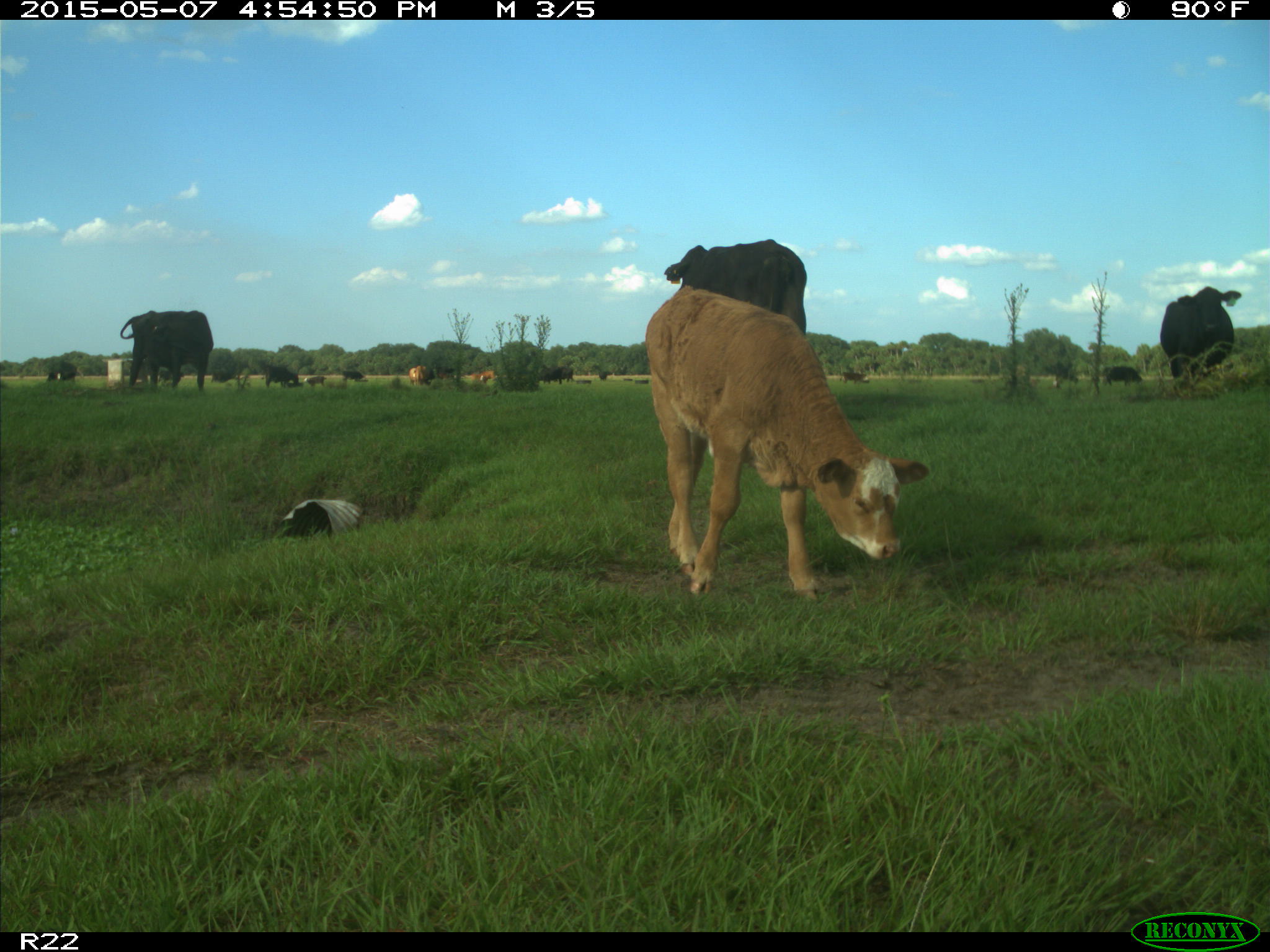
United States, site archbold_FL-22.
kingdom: Animalia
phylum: Chordata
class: Mammalia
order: Artiodactyla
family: Bovidae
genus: Bos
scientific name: Bos taurus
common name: domestic cow